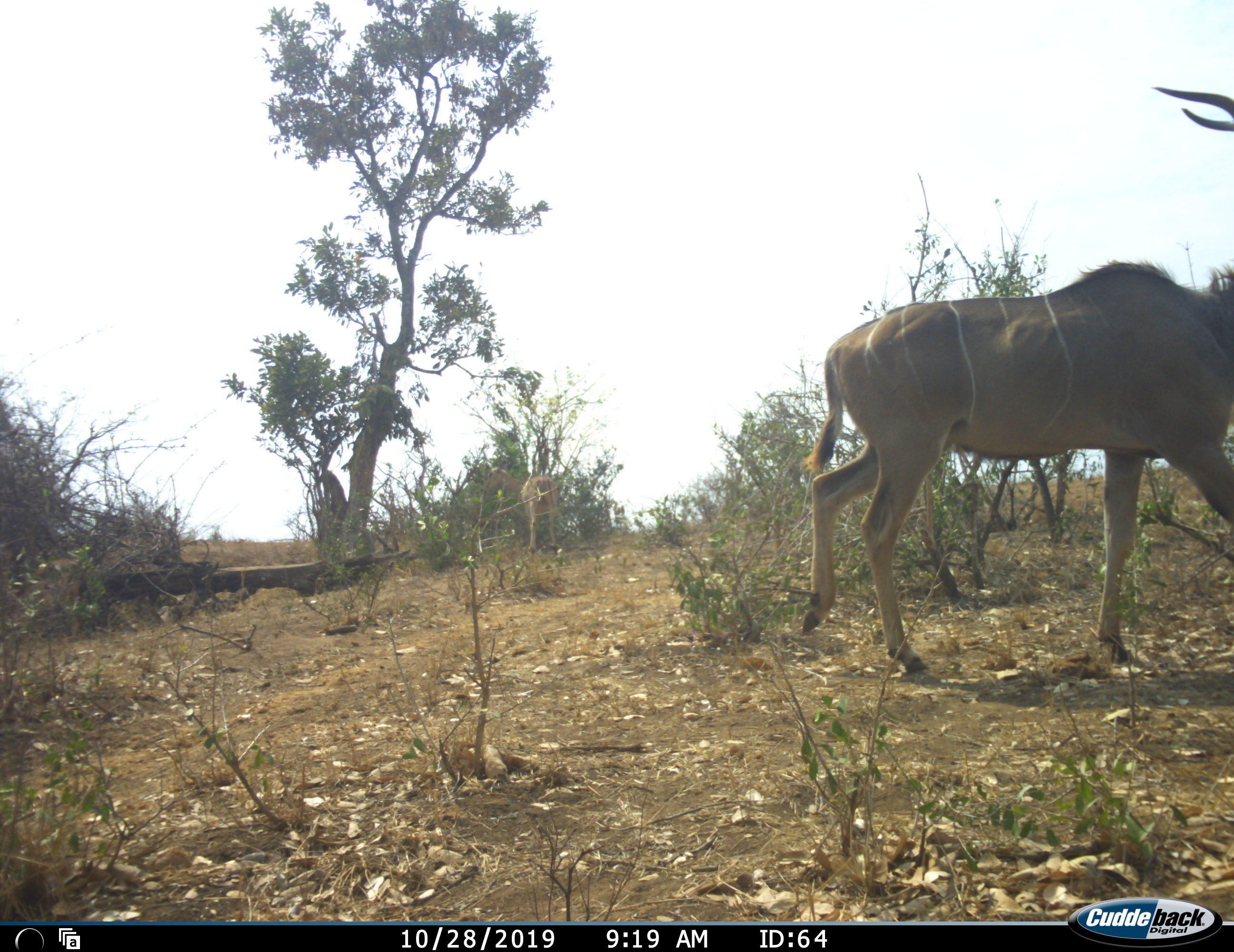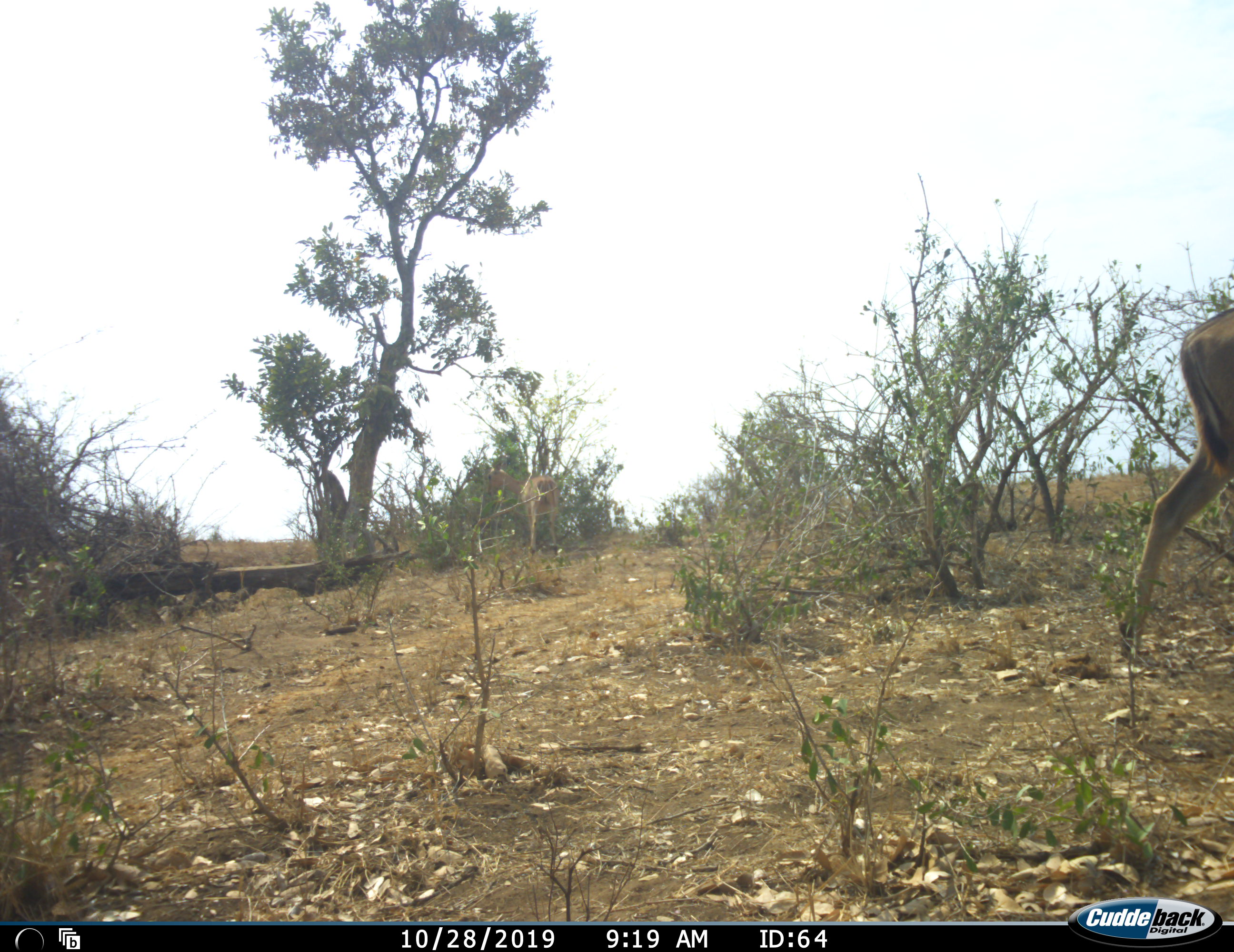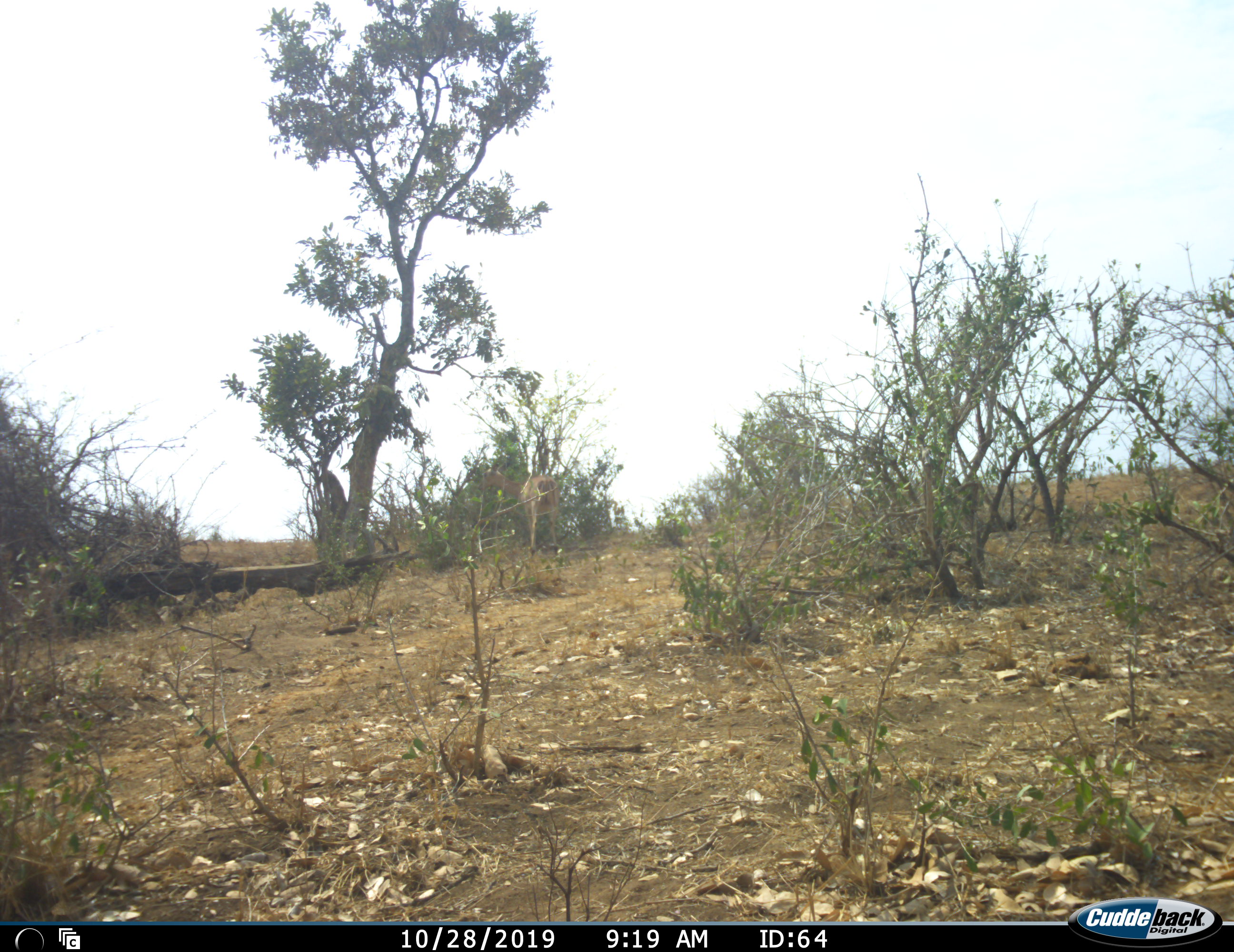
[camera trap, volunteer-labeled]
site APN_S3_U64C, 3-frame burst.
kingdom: Animalia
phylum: Chordata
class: Mammalia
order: Artiodactyla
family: Bovidae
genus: Tragelaphus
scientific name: Tragelaphus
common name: kudu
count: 1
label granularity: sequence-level